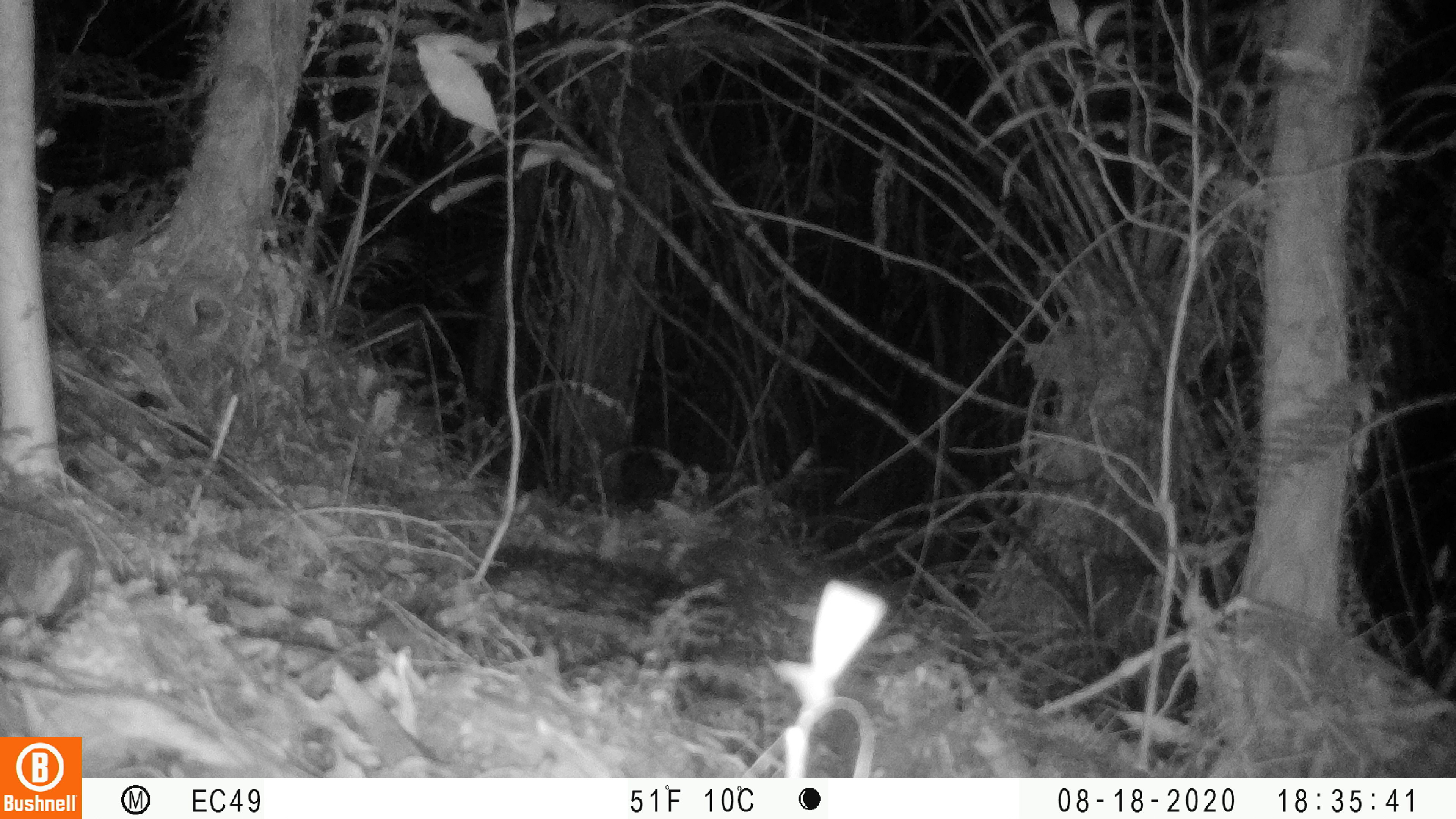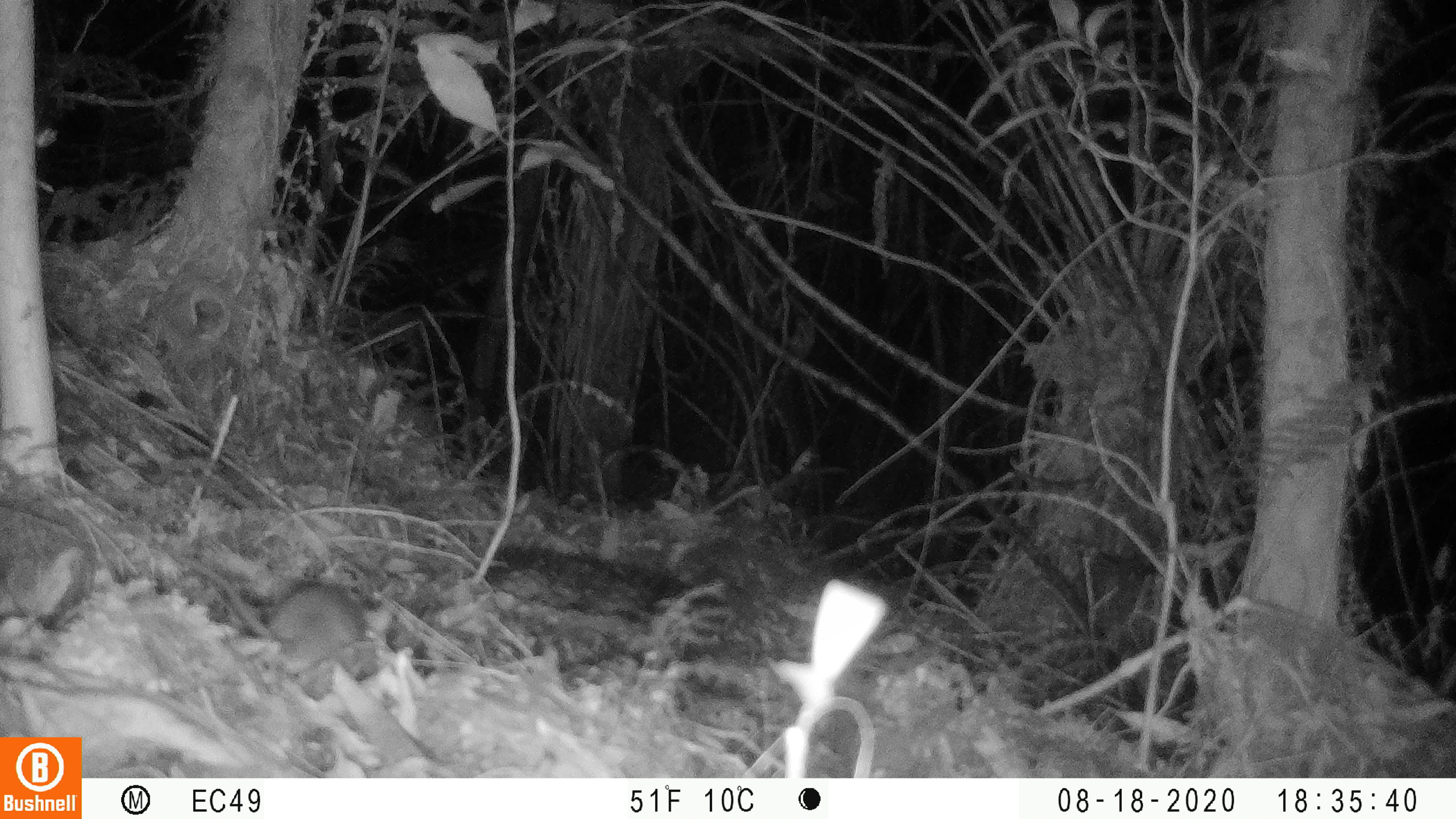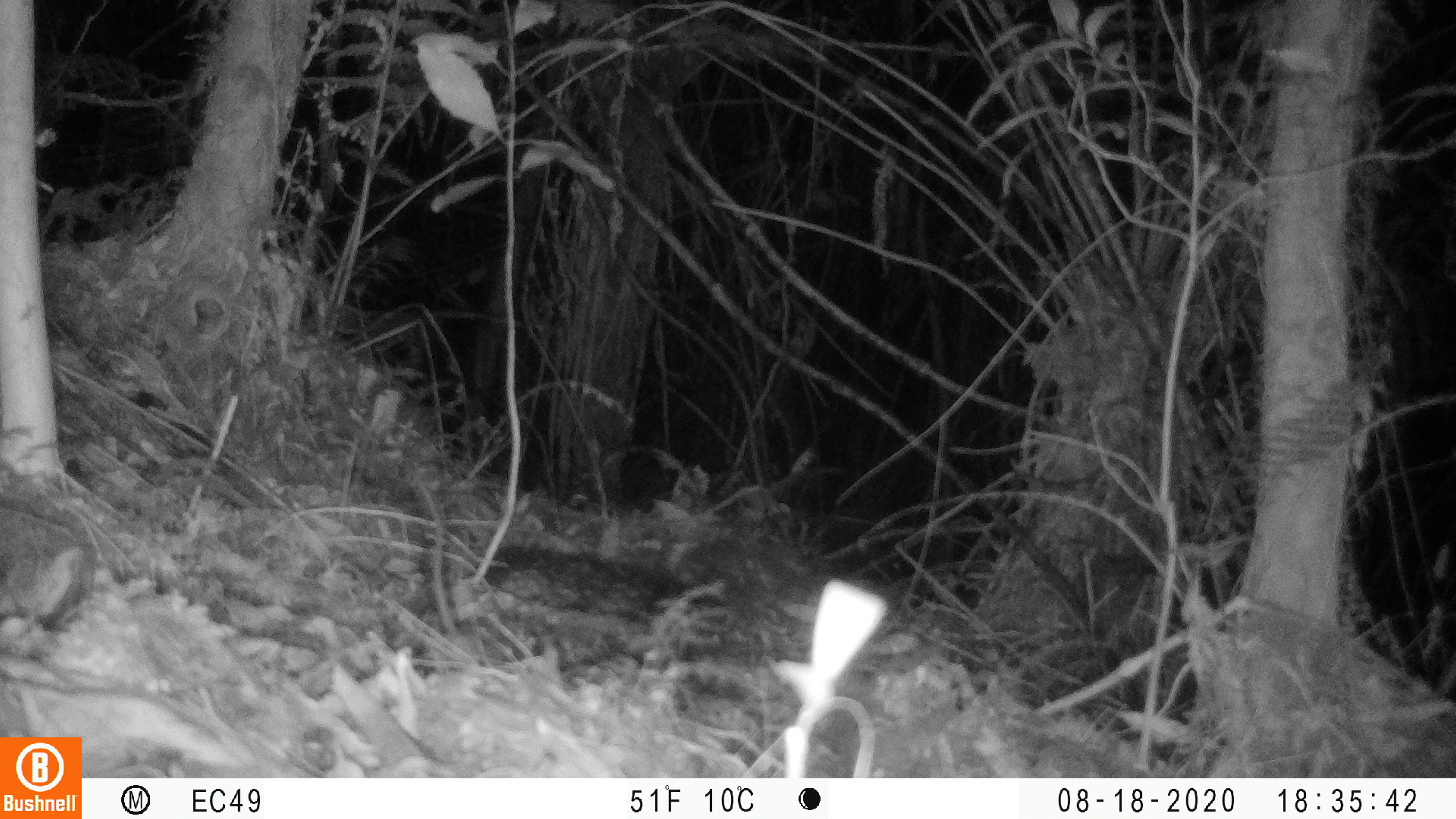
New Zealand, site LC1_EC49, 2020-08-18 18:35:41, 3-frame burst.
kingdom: Animalia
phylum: Chordata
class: Mammalia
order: Rodentia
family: Muridae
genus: Rattus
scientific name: Rattus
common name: rat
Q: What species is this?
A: Rat (Rattus).